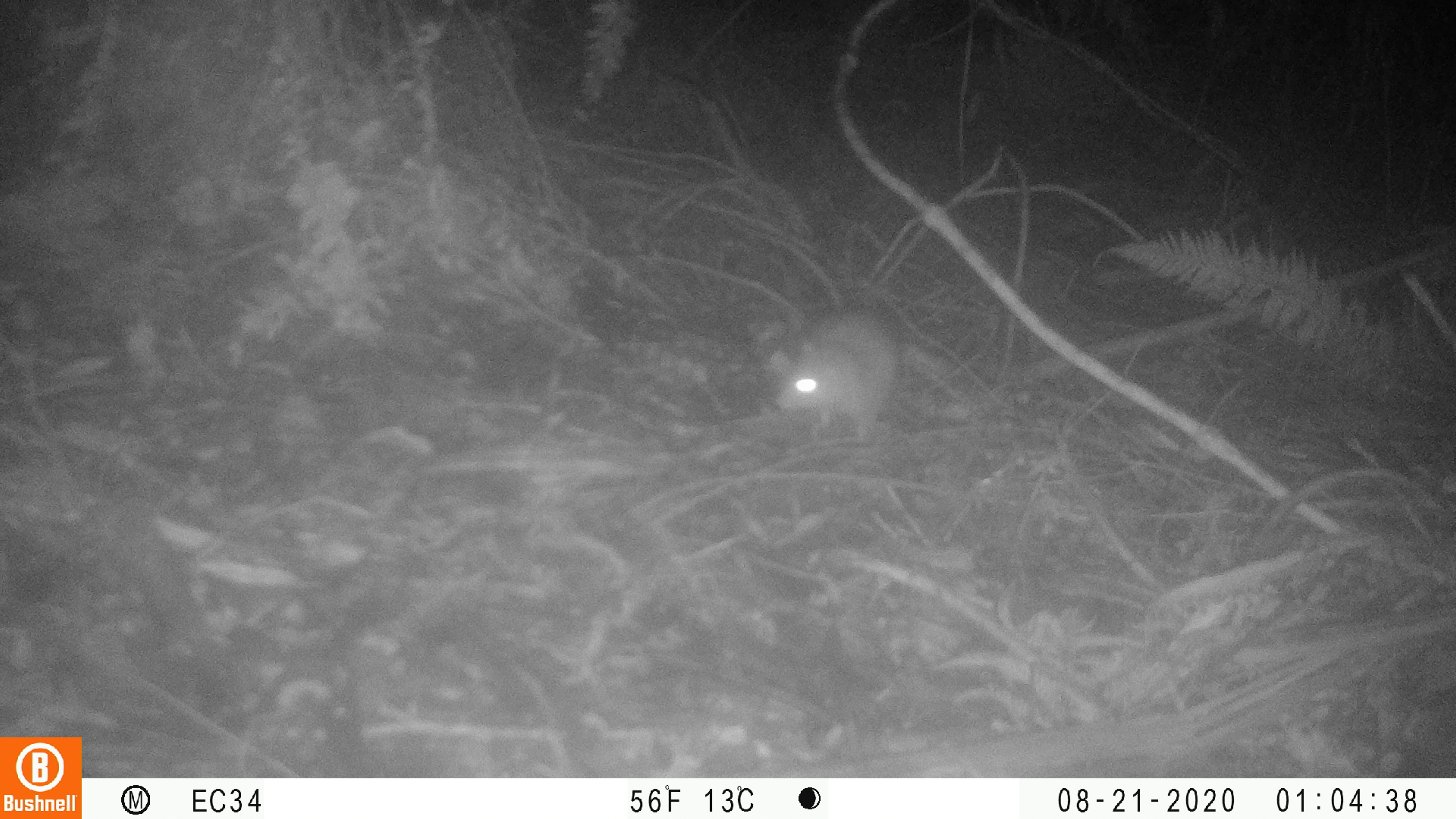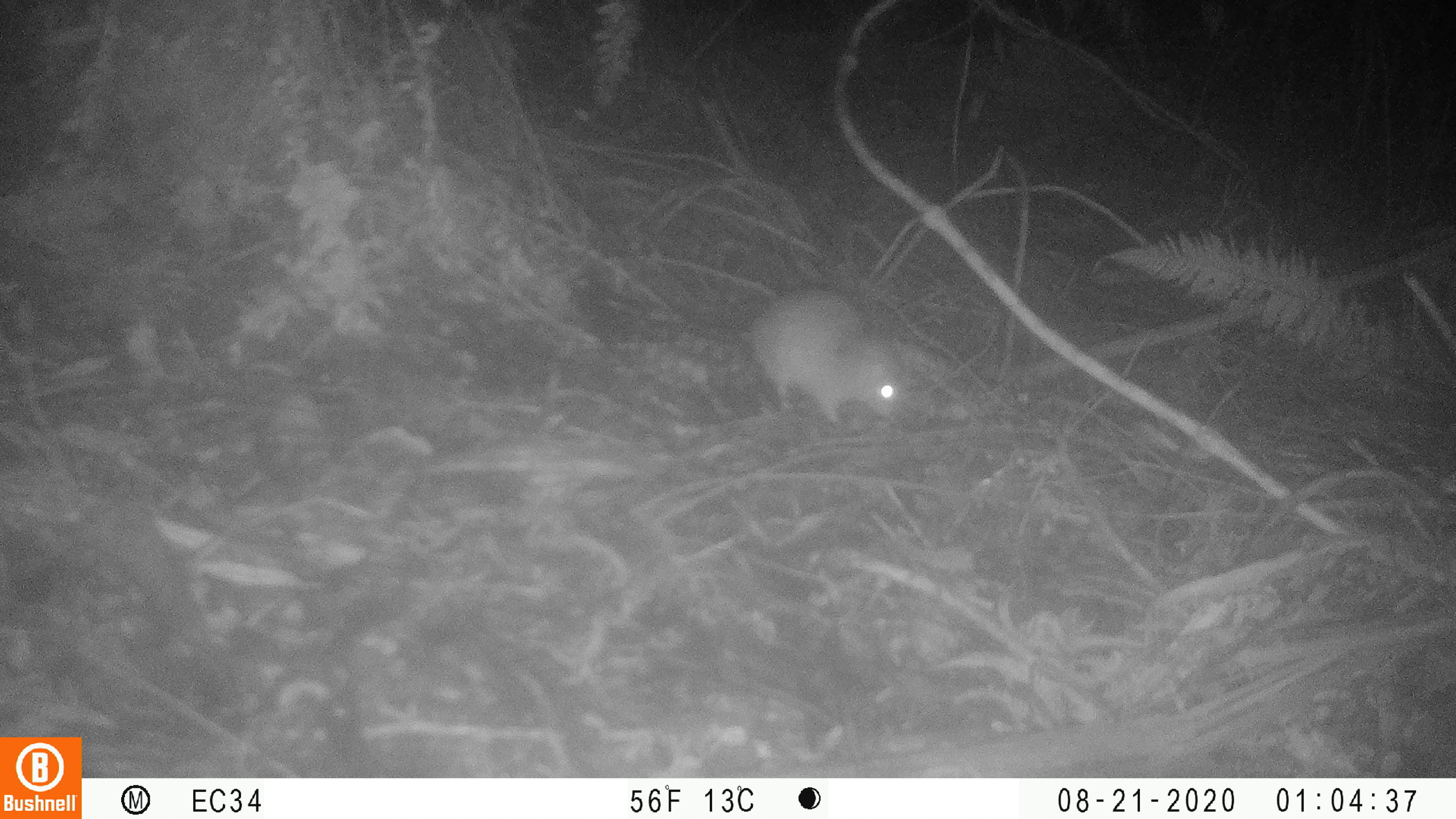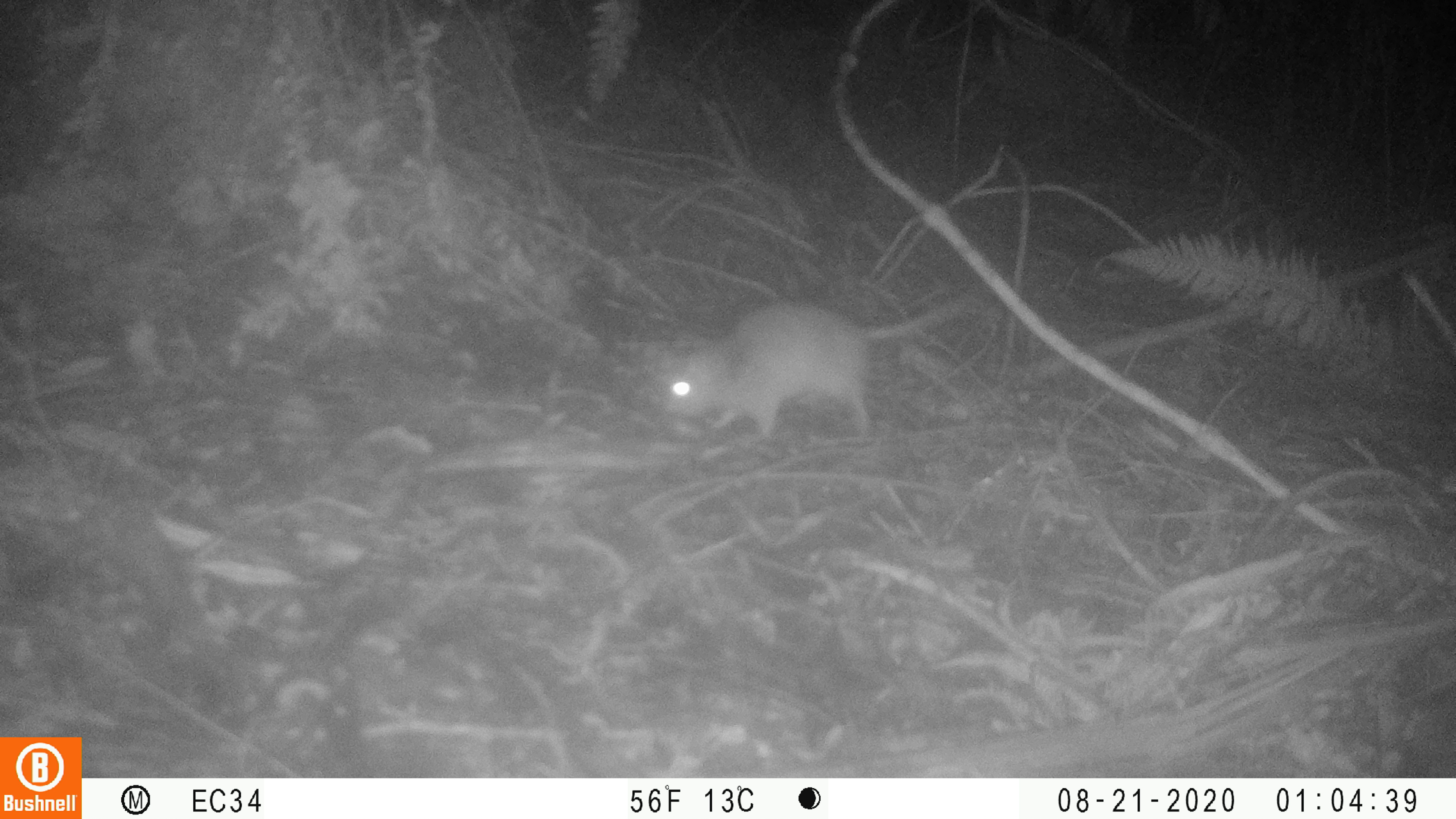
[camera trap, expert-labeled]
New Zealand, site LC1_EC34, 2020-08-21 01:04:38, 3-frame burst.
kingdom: Animalia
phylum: Chordata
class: Mammalia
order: Rodentia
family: Muridae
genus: Rattus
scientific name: Rattus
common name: rat